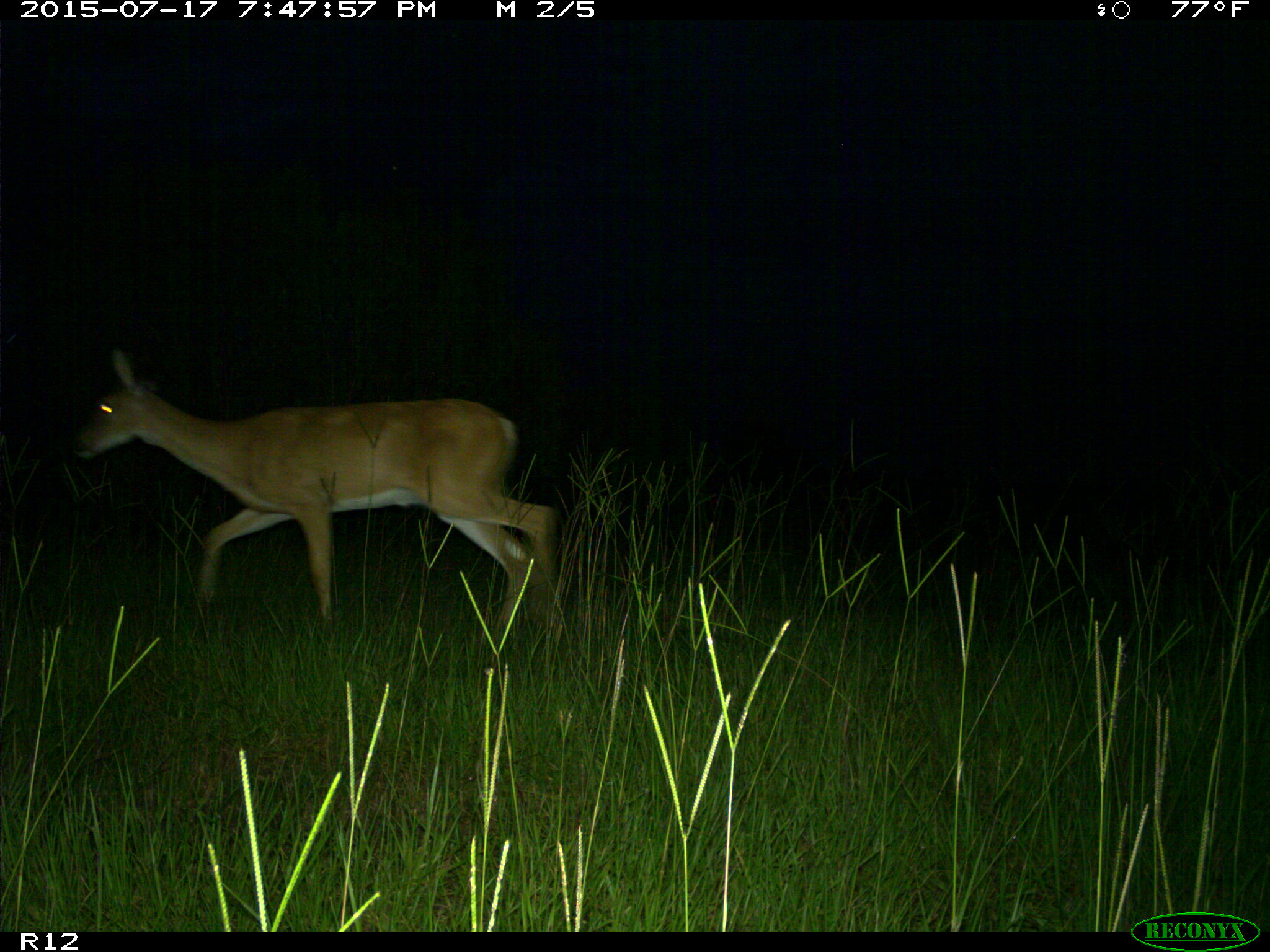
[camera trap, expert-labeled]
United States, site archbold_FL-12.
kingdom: Animalia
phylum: Chordata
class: Mammalia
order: Artiodactyla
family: Cervidae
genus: Odocoileus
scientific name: Odocoileus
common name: deer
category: unidentified deer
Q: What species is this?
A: Unidentified deer (deer) (Odocoileus).